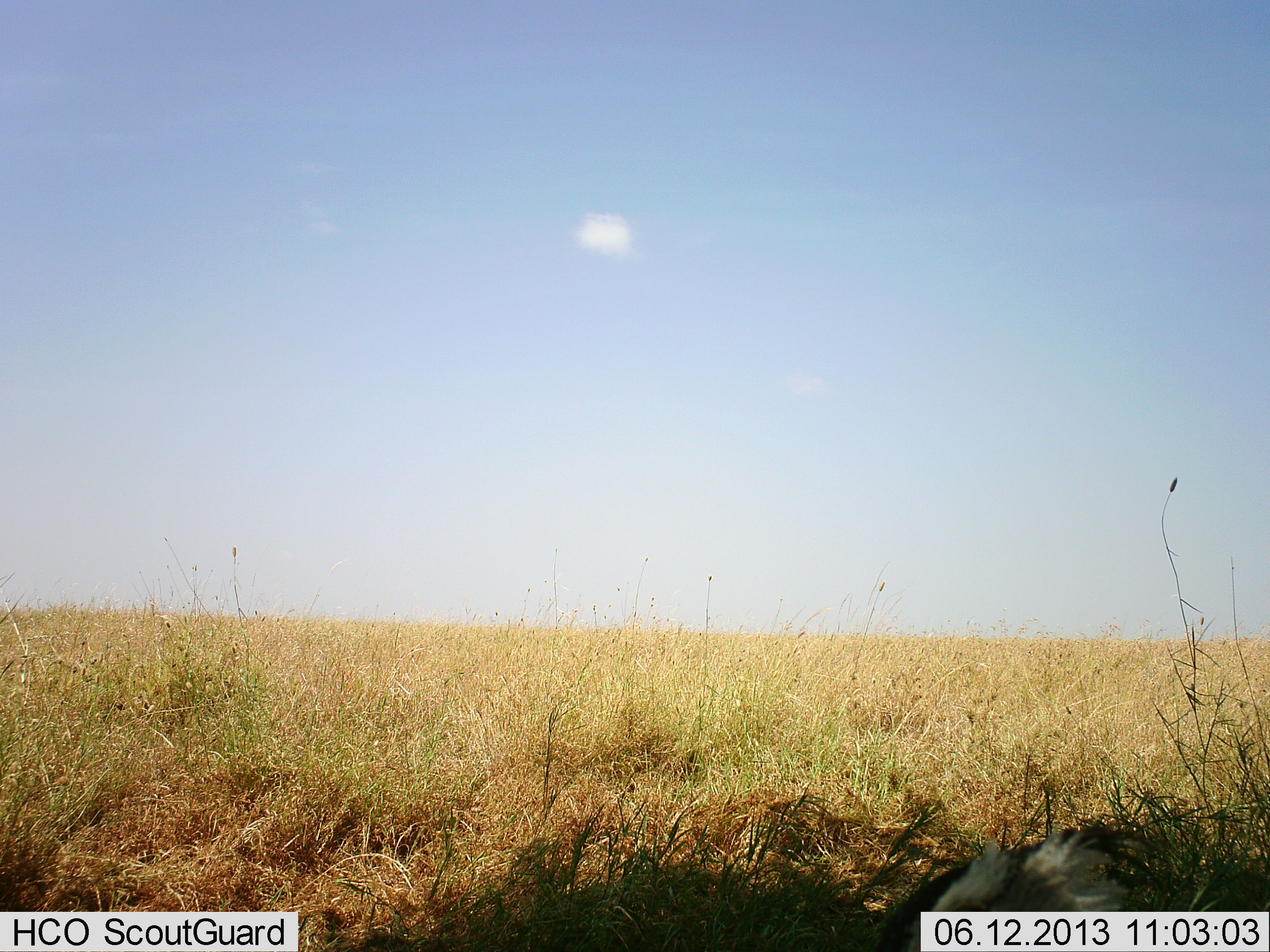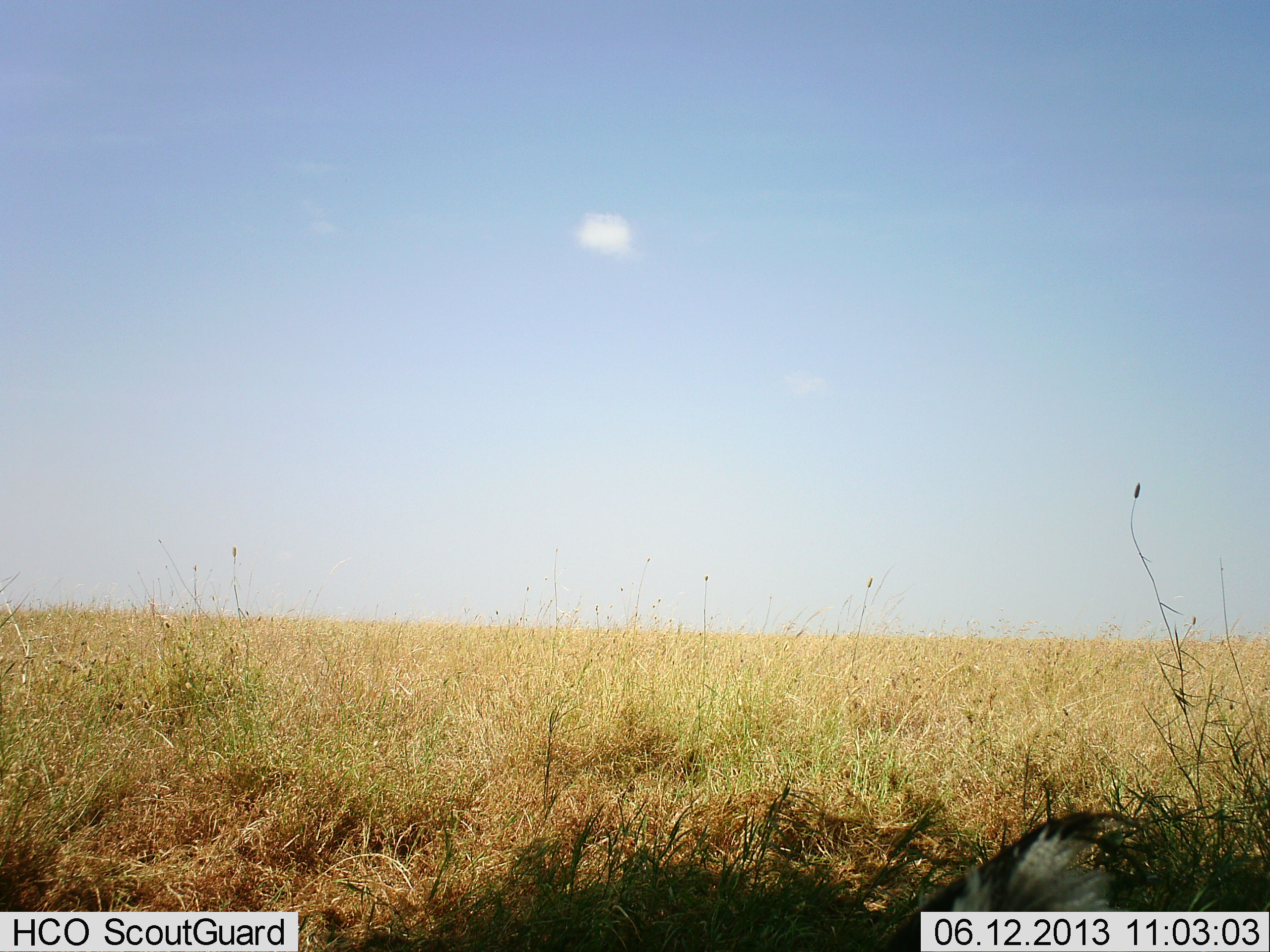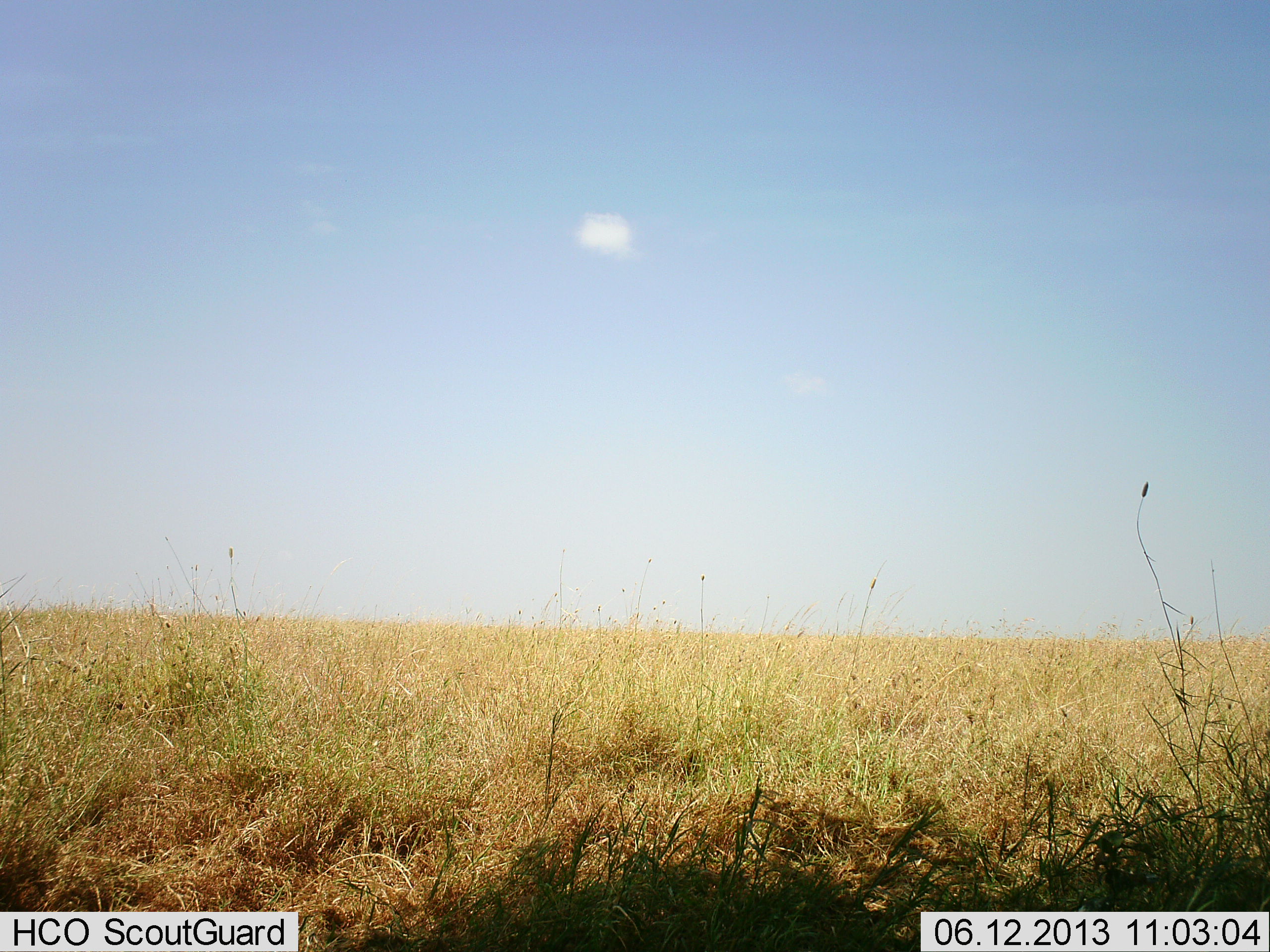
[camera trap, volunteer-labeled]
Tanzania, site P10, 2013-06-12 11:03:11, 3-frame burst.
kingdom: Animalia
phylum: Chordata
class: Aves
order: Accipitriformes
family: Sagittariidae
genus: Sagittarius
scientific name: Sagittarius serpentarius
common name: secretary bird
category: secretarybird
Secretarybird (secretary bird) (Sagittarius serpentarius), count 1. Behavior (volunteer vote fractions): standing 50%, resting 0%, moving 17%, interacting 0%. Young present (vote fraction): 0%. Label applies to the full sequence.